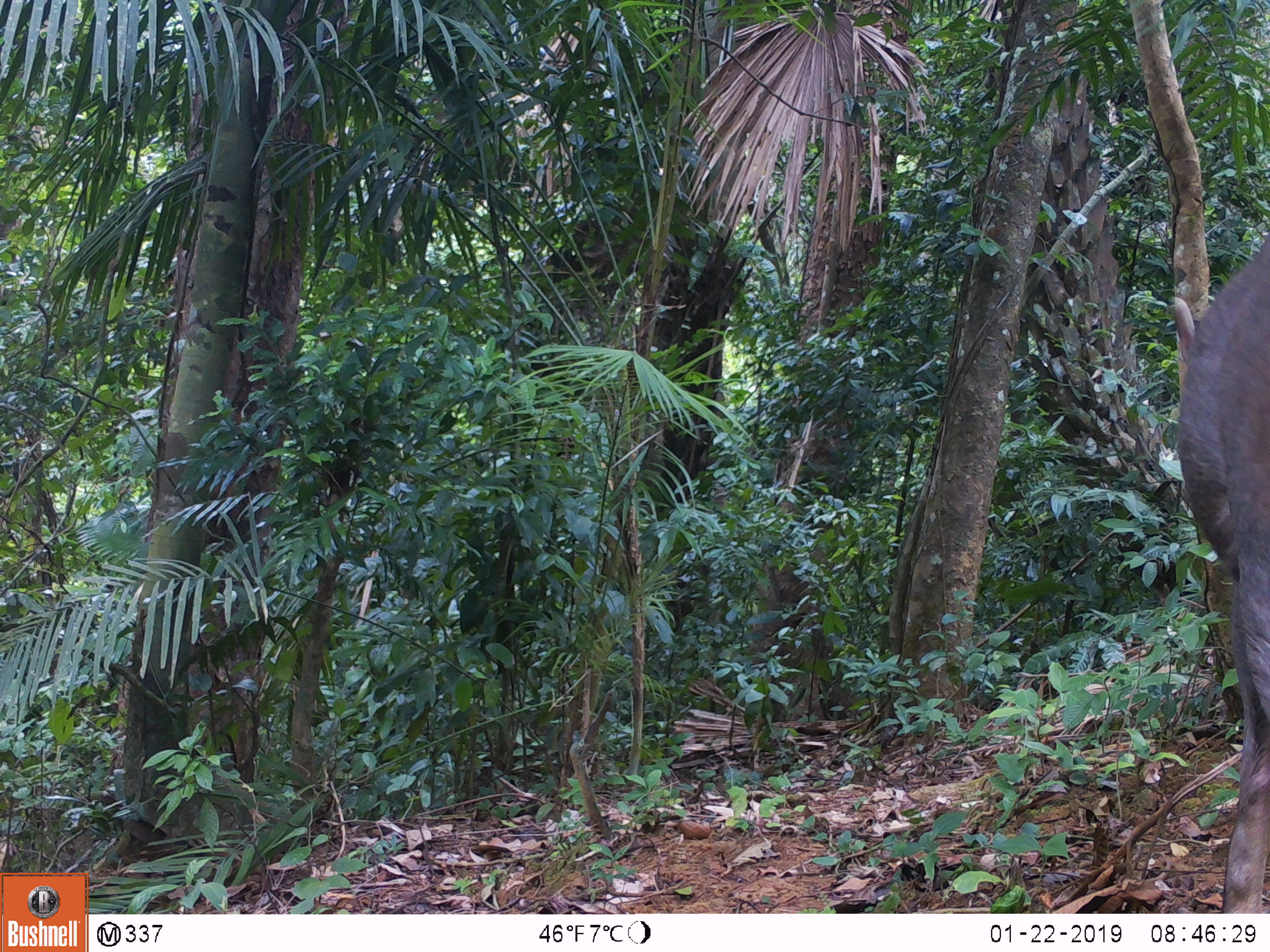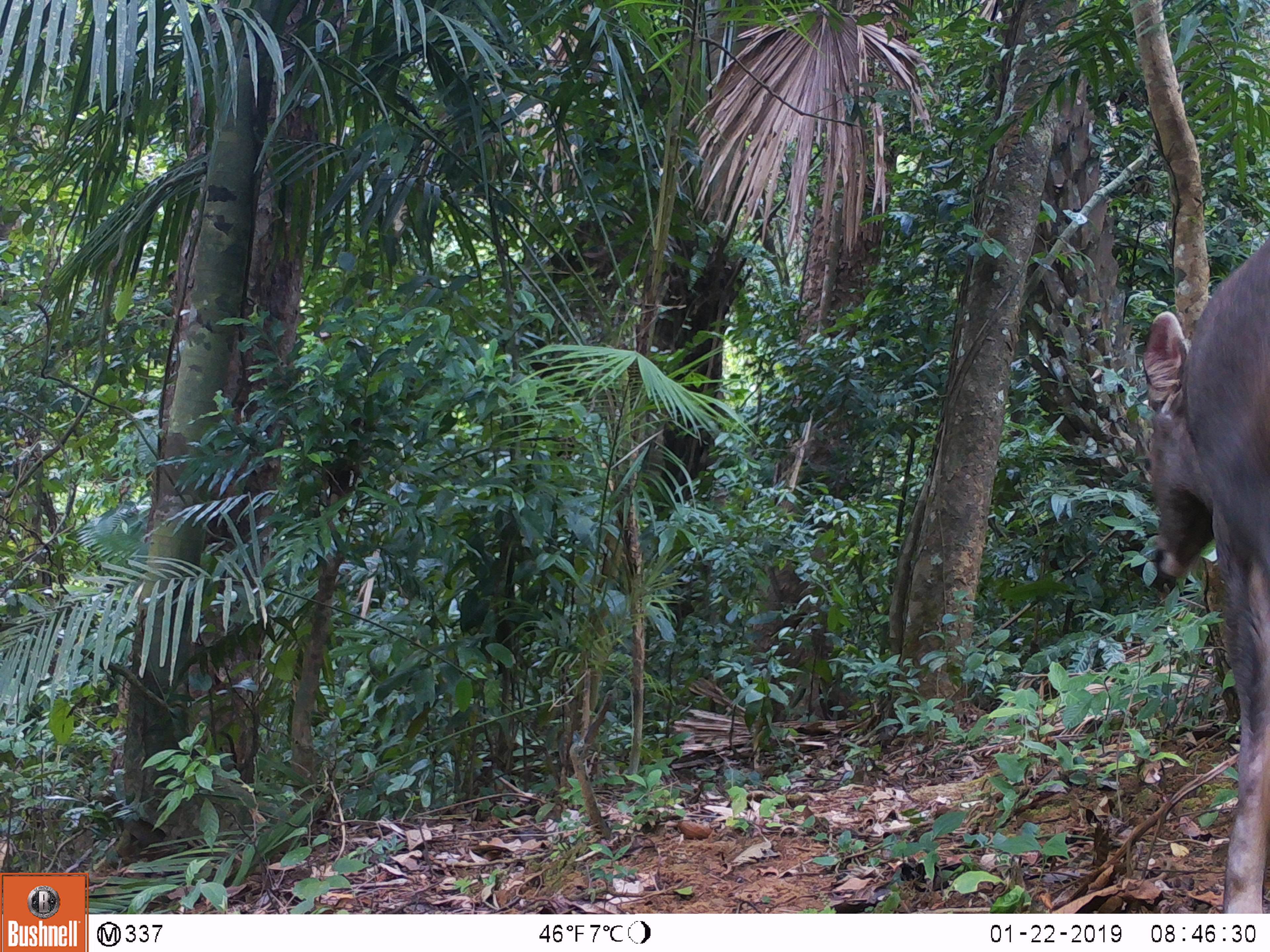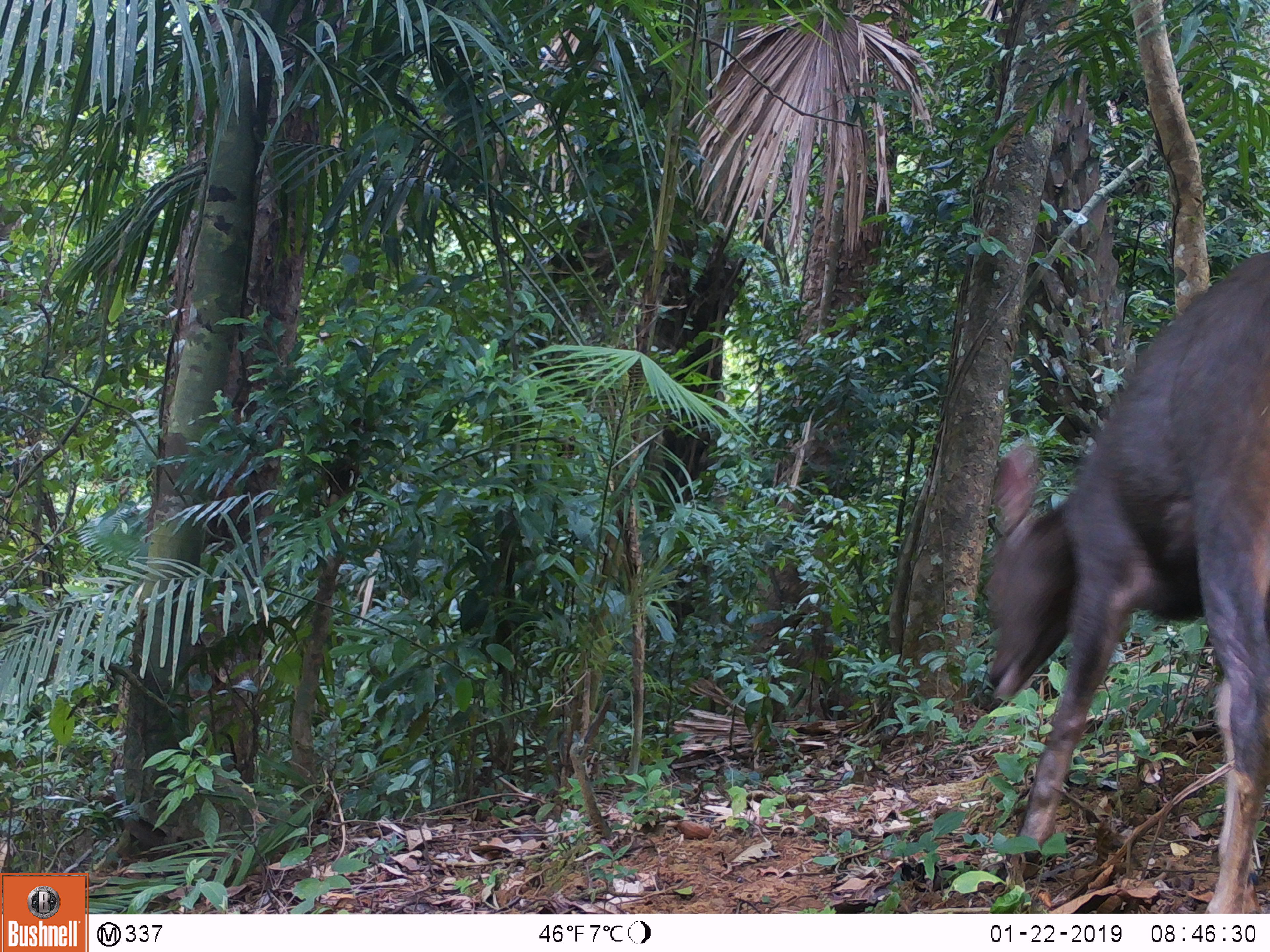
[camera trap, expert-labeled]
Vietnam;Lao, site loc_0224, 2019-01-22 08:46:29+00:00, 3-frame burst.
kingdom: Animalia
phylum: Chordata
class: Mammalia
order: Artiodactyla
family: Cervidae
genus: Rusa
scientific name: Rusa unicolor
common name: sambar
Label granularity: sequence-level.